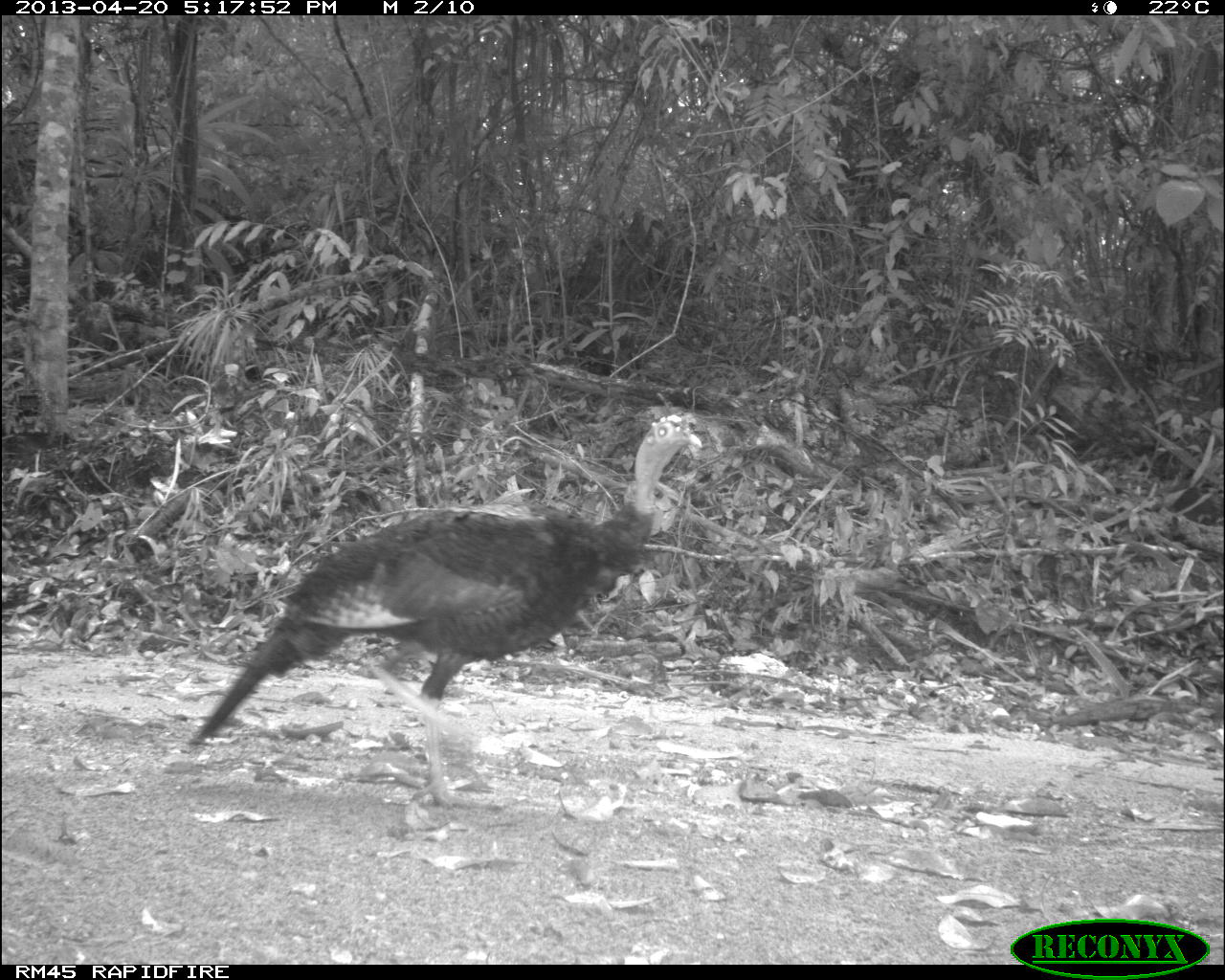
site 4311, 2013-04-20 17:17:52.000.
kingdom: Animalia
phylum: Chordata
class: Aves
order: Galliformes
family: Phasianidae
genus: Meleagris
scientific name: Meleagris ocellata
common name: ocellated turkey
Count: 1.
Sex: female.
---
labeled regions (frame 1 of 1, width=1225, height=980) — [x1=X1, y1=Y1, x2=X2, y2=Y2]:
meleagris ocellata: [x1=186, y1=410, x2=701, y2=821]